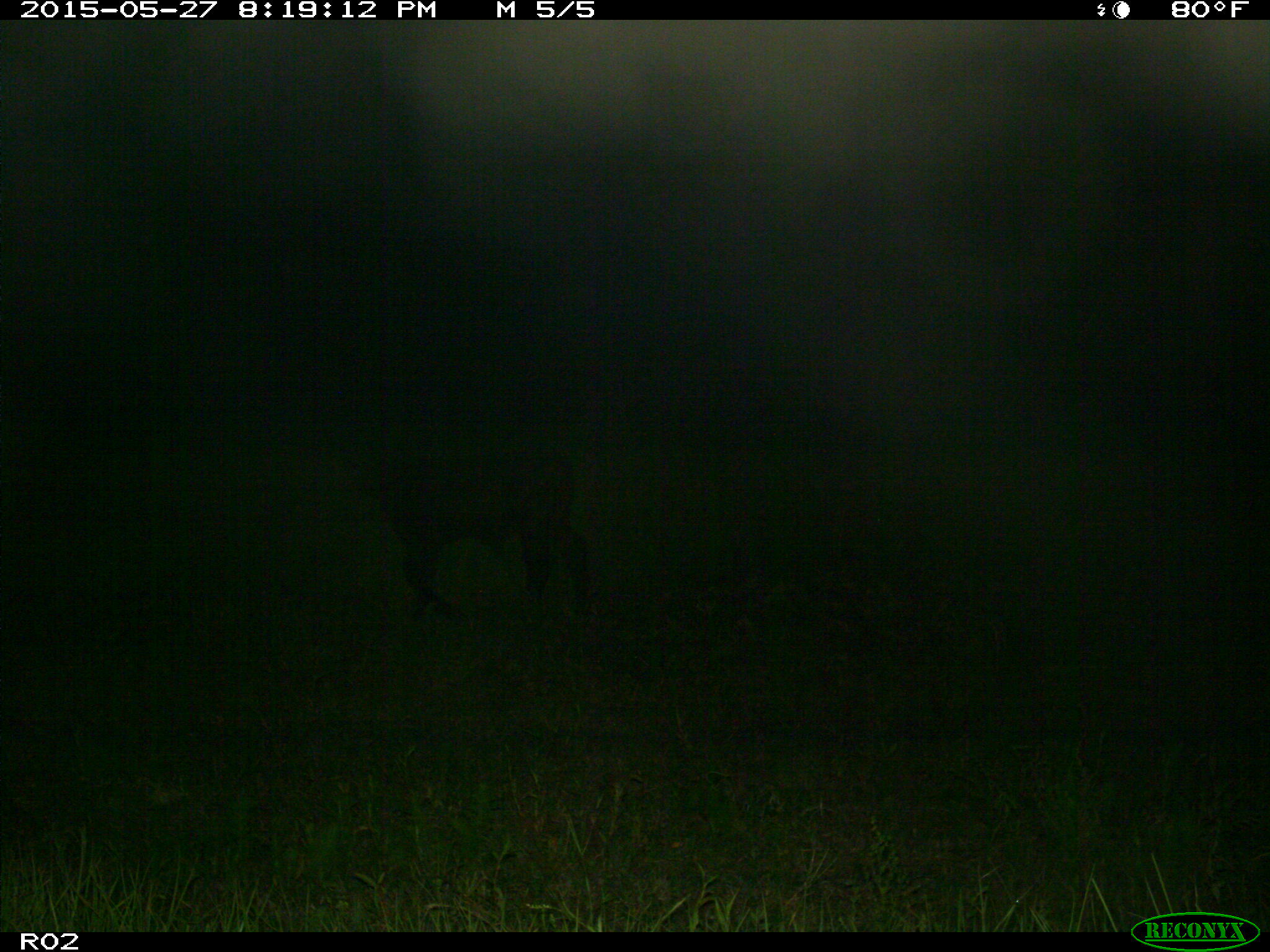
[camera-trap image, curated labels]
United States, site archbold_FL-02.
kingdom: Animalia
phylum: Chordata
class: Mammalia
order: Artiodactyla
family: Bovidae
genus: Bos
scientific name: Bos taurus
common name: domestic cow